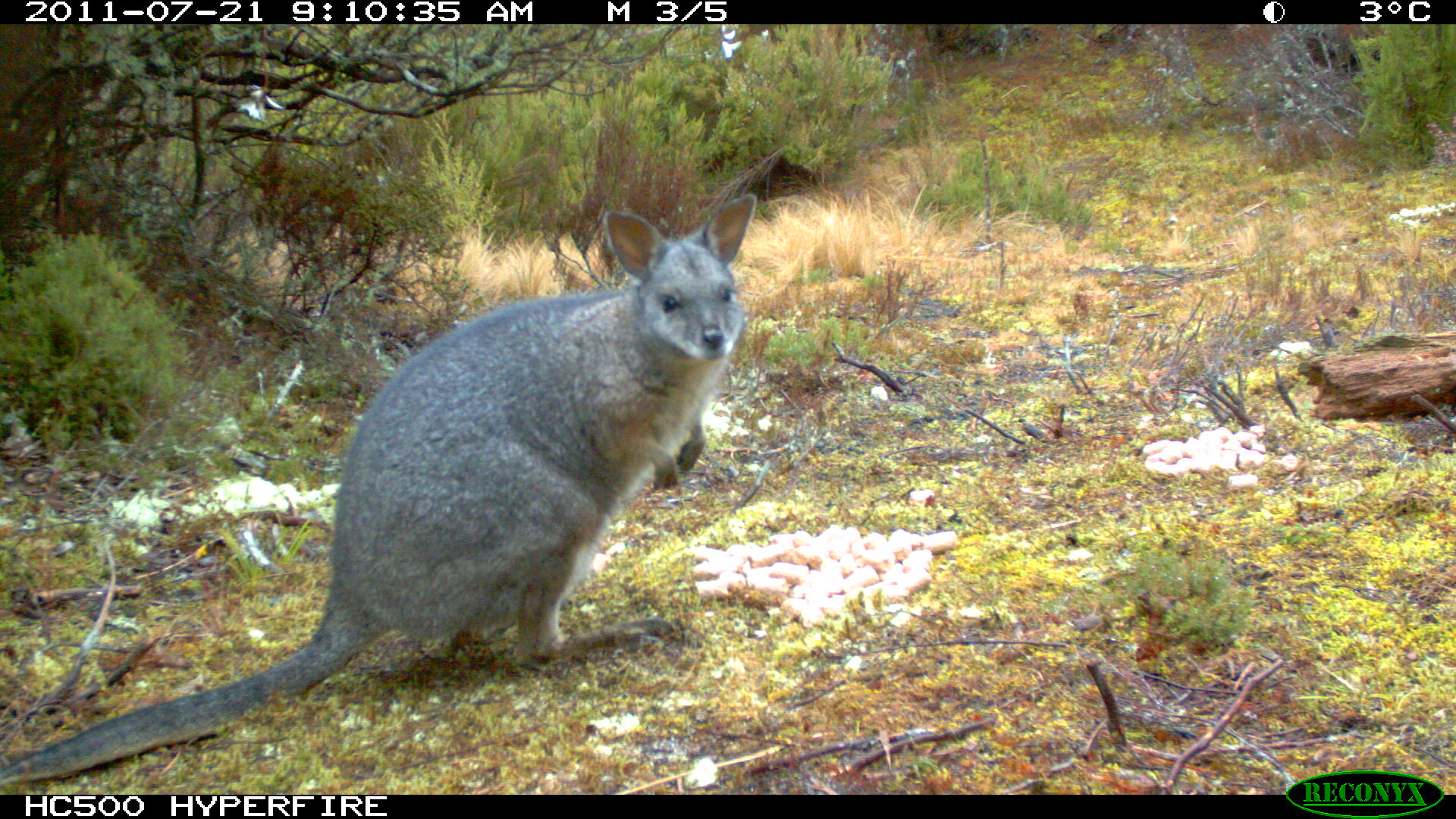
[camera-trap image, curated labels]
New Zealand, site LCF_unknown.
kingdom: Animalia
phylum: Chordata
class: Mammalia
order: Diprotodontia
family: Macropodidae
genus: Notamacropus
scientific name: Notamacropus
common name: wallaby